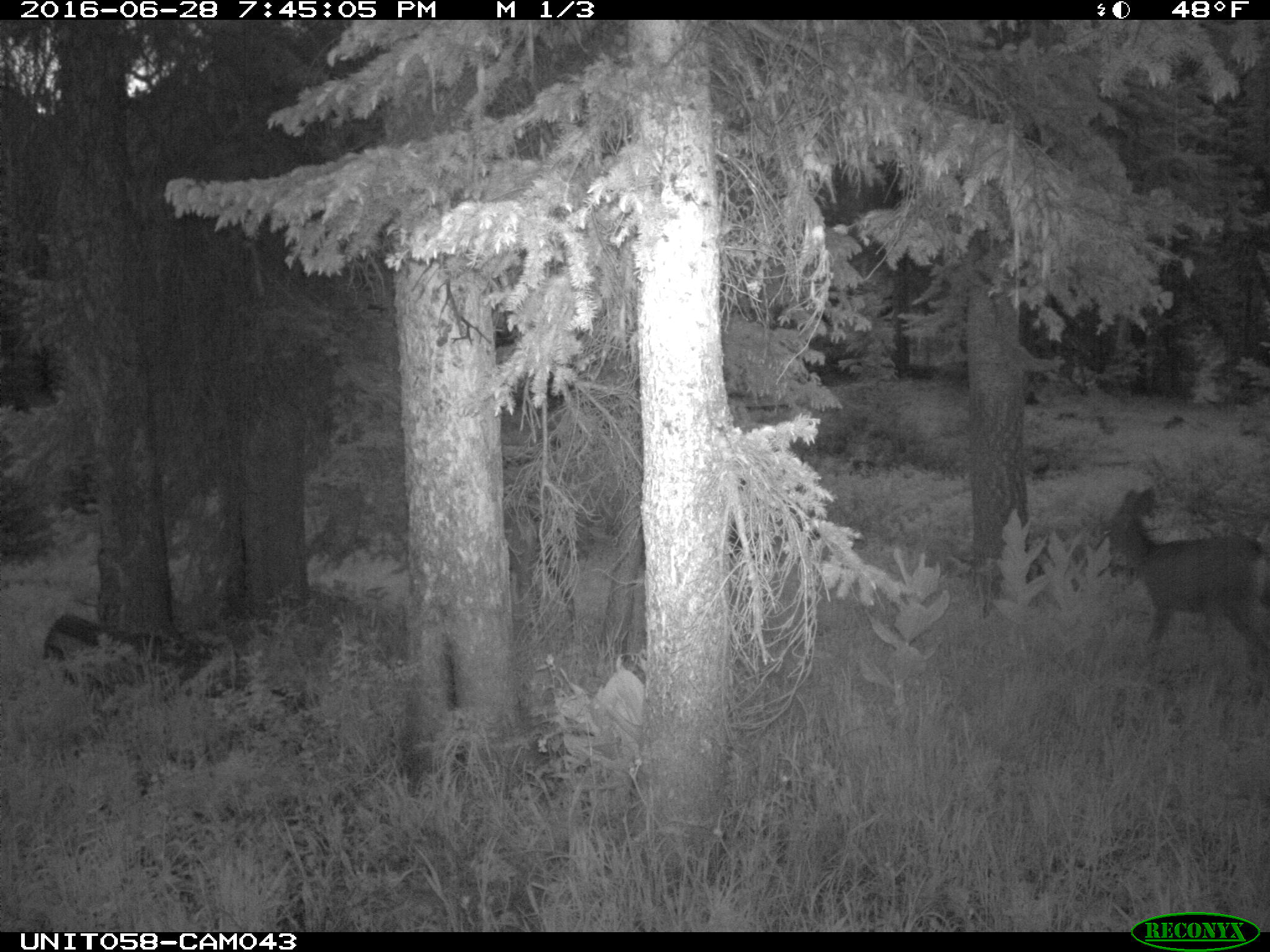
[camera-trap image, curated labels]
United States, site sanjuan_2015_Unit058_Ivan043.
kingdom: Animalia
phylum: Chordata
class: Mammalia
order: Artiodactyla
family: Cervidae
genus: Odocoileus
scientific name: Odocoileus hemionus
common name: mule deer